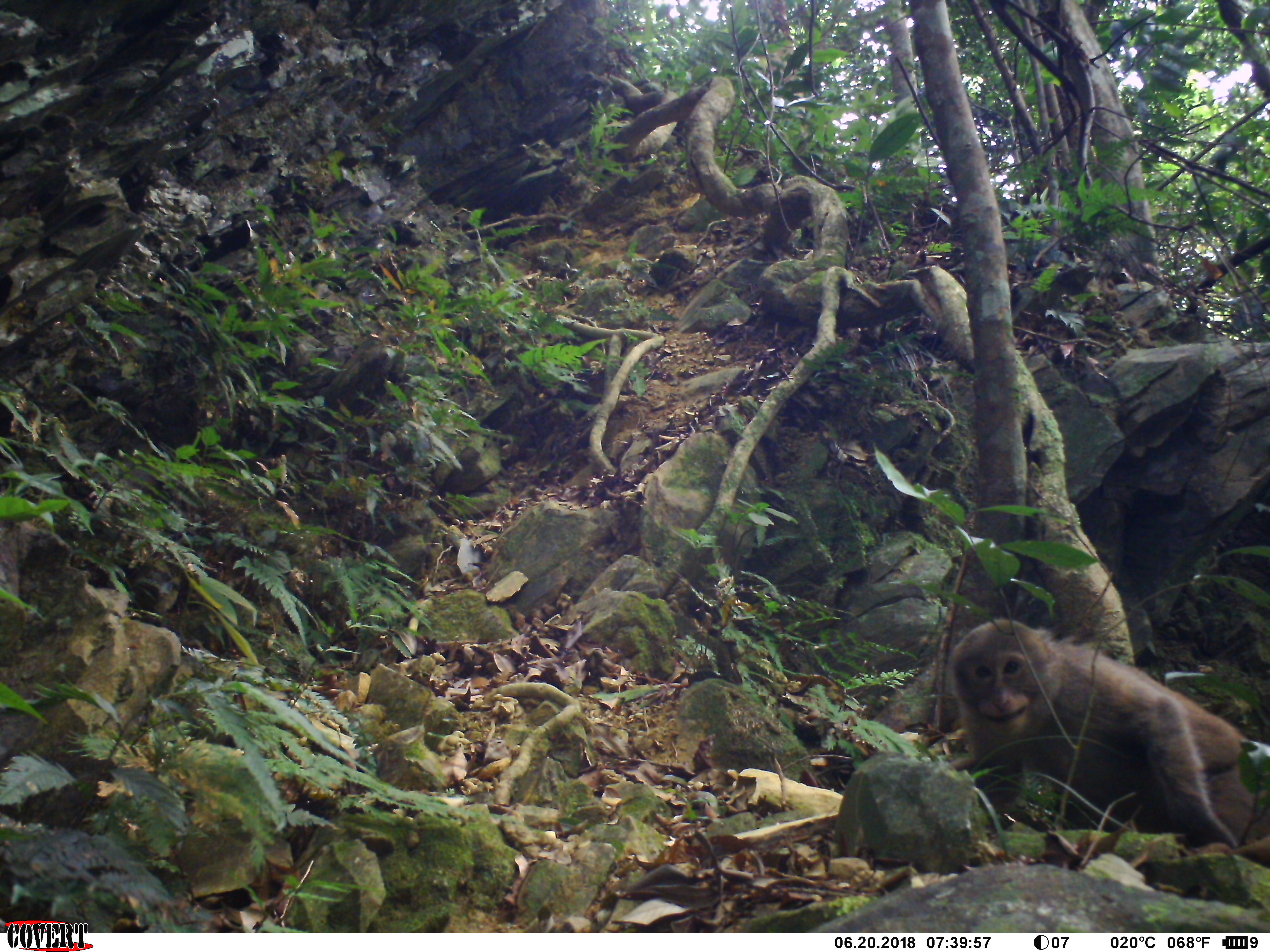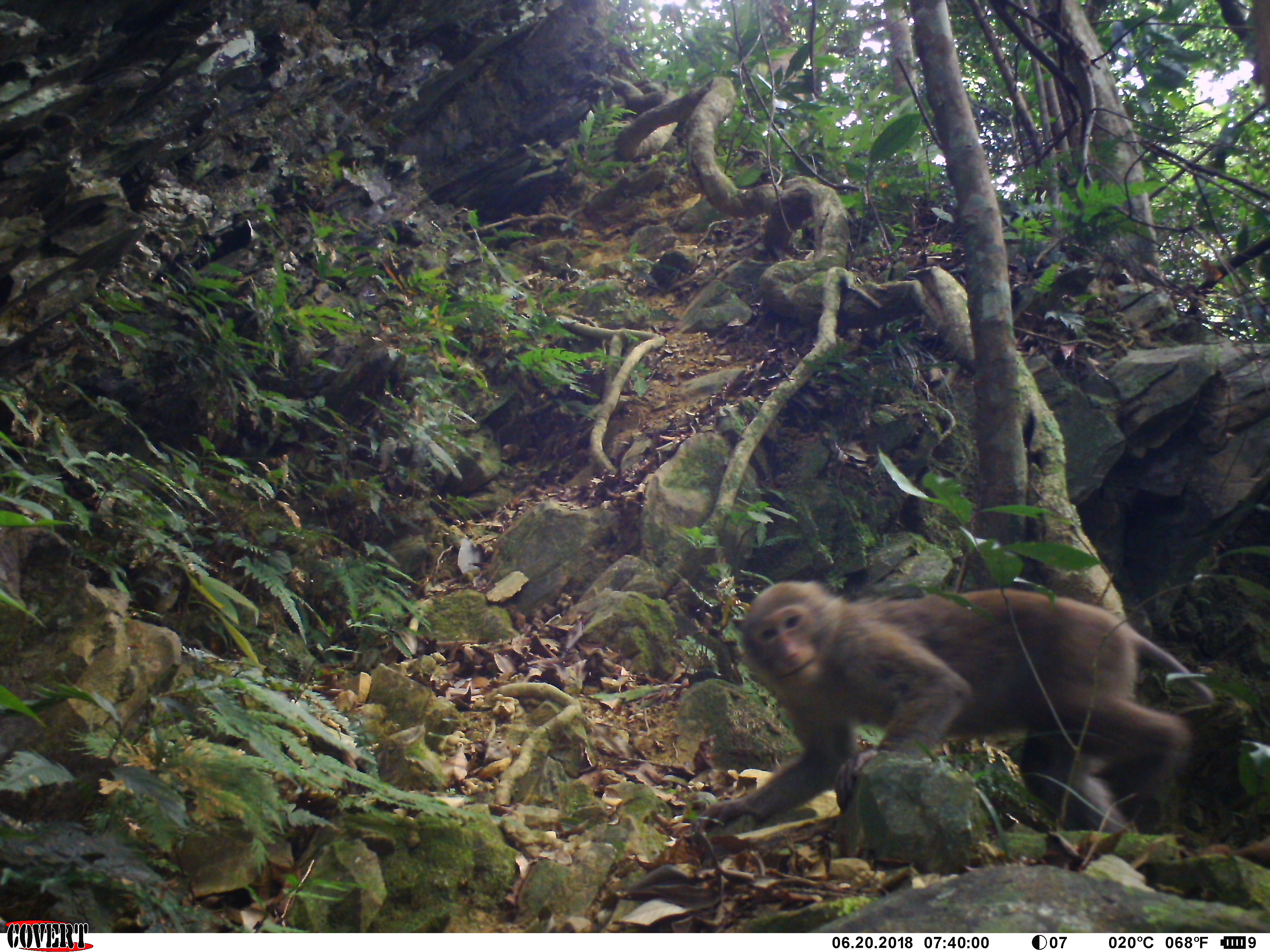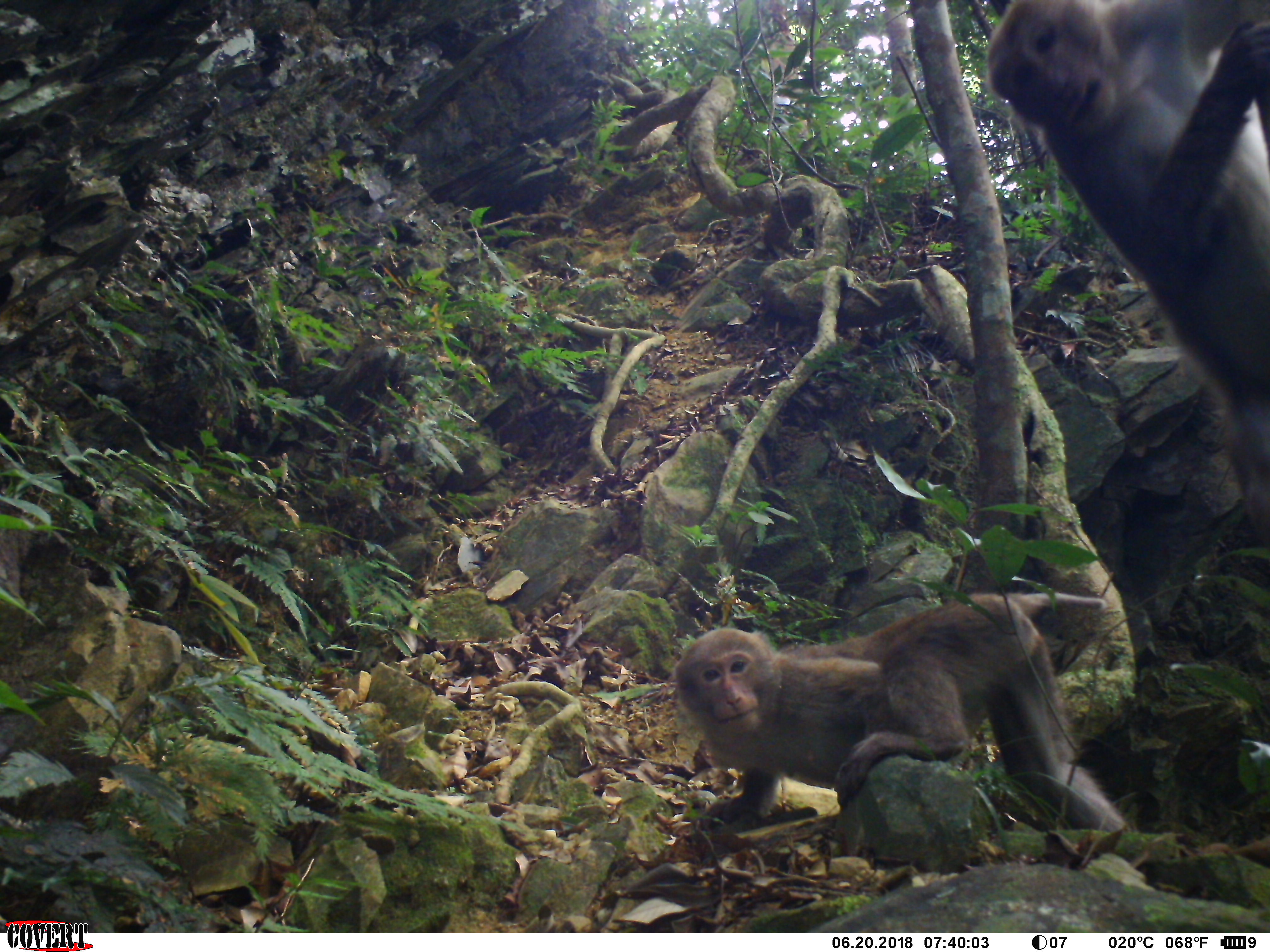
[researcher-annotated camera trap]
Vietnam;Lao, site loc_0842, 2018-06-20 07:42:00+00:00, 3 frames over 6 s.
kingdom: Animalia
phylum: Chordata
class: Mammalia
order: Primates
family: Cercopithecidae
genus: Macaca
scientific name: Macaca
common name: macaques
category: assam or rhesus macaque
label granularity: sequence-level